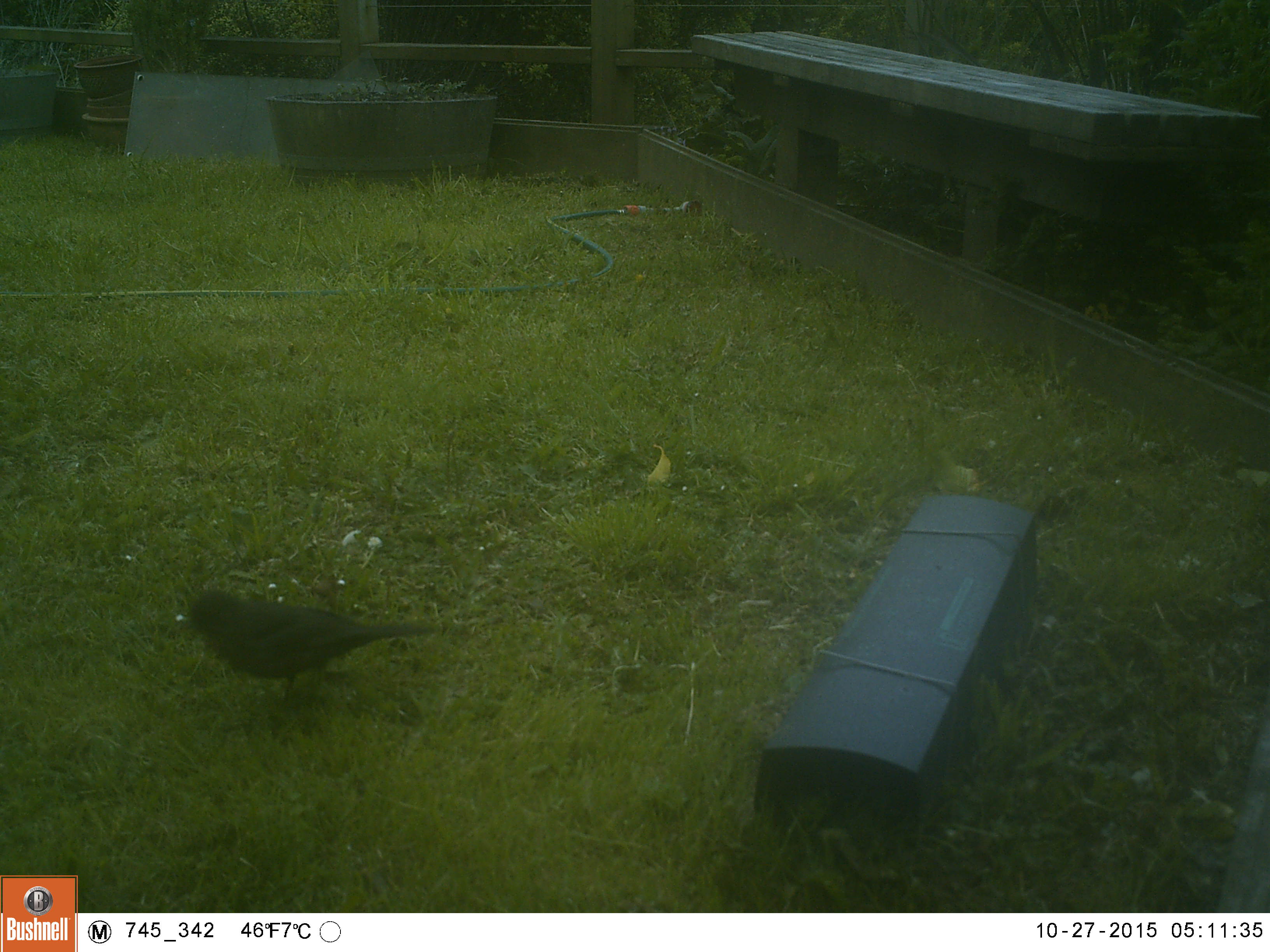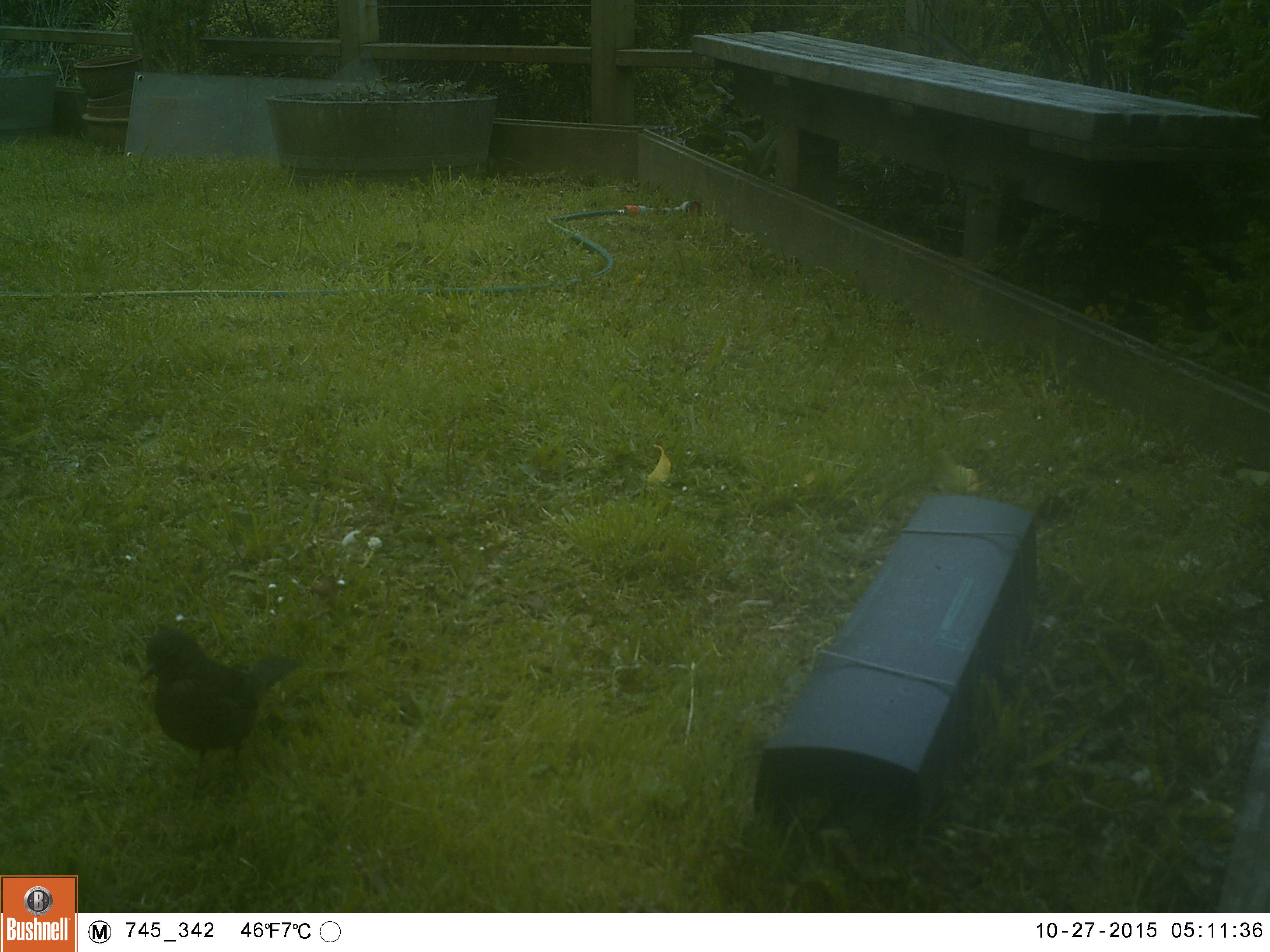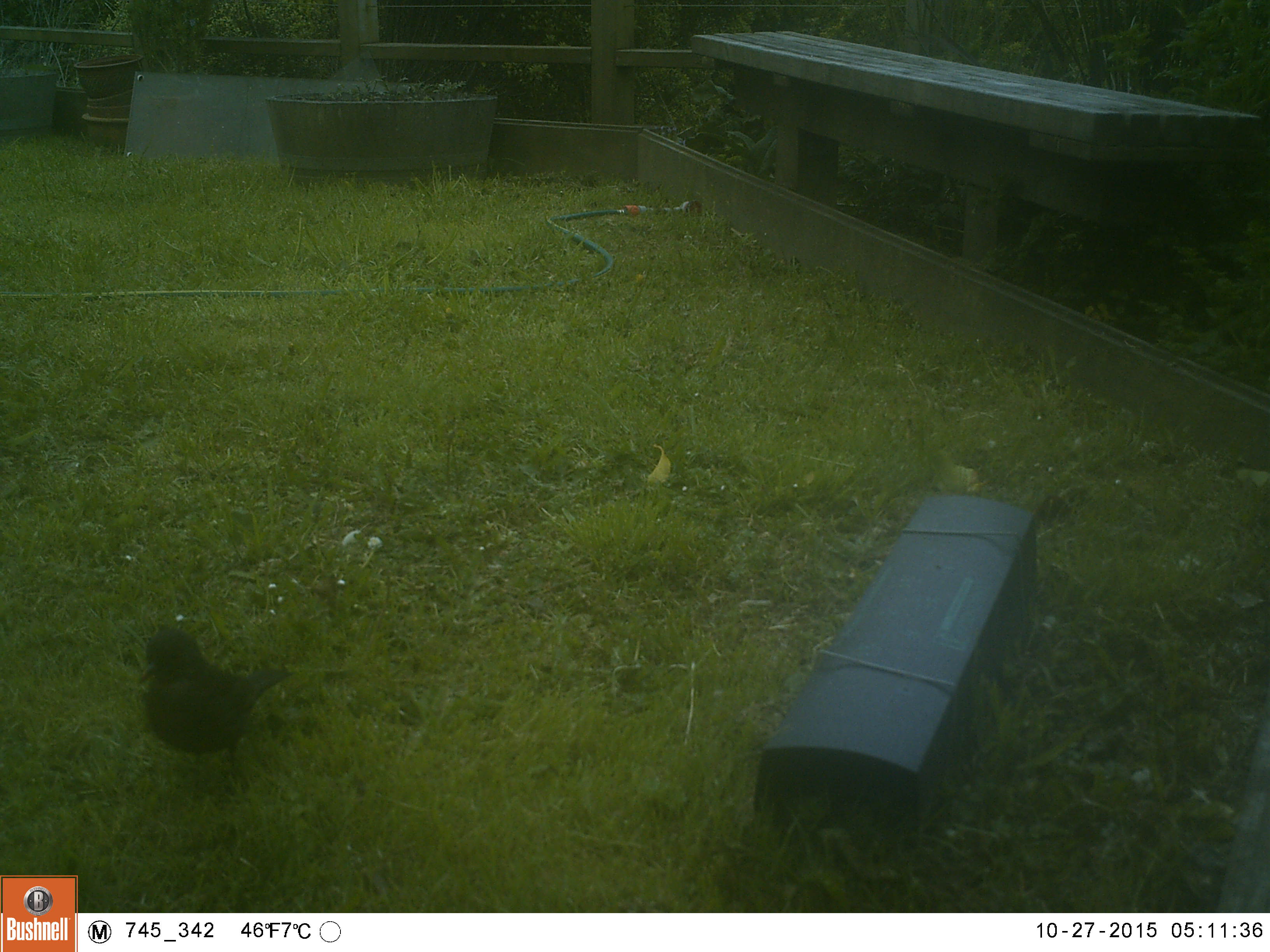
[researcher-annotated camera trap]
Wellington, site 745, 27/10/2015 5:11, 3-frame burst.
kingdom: Animalia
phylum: Chordata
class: Aves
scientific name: Aves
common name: bird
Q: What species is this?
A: Bird (Aves).